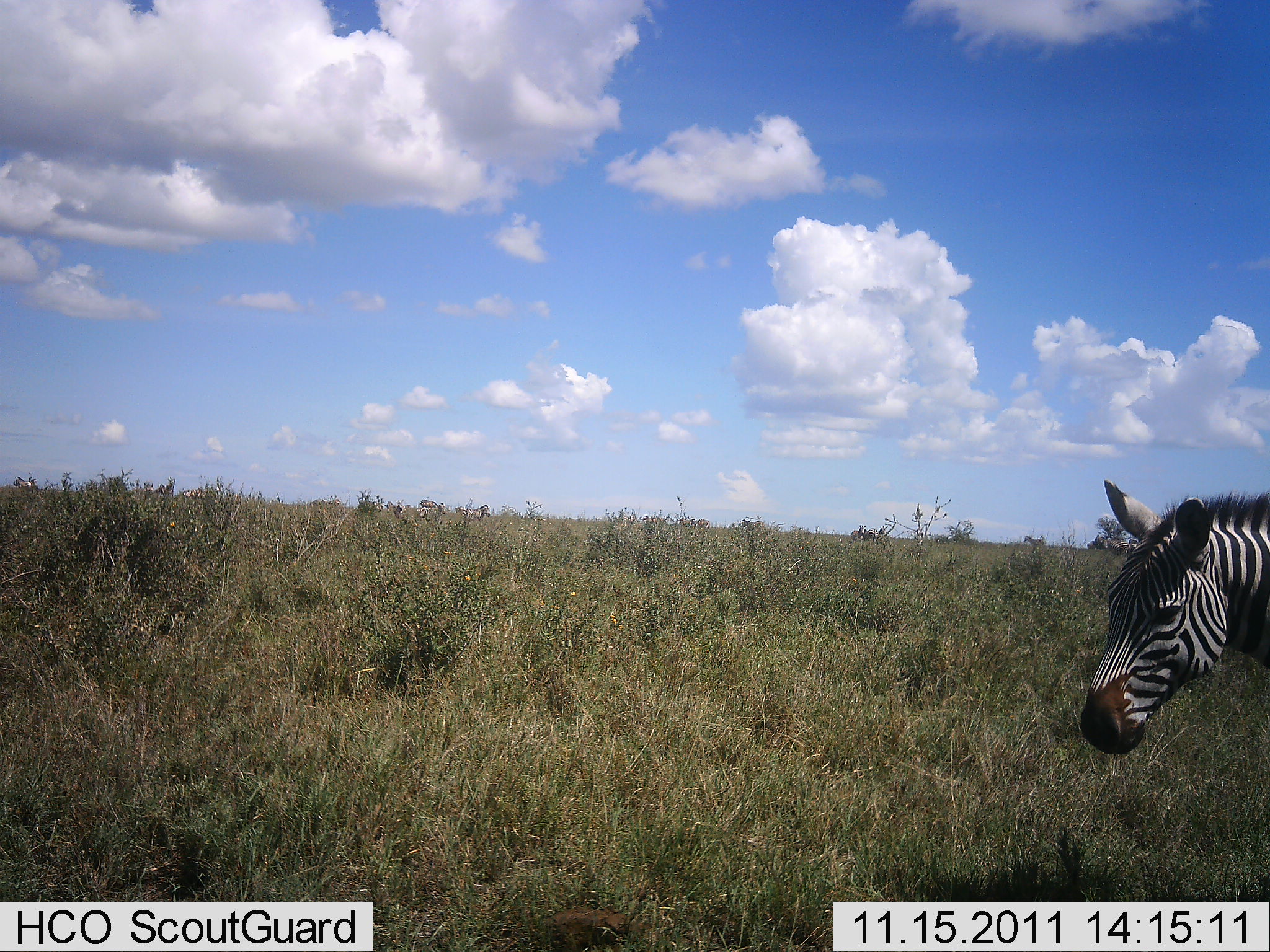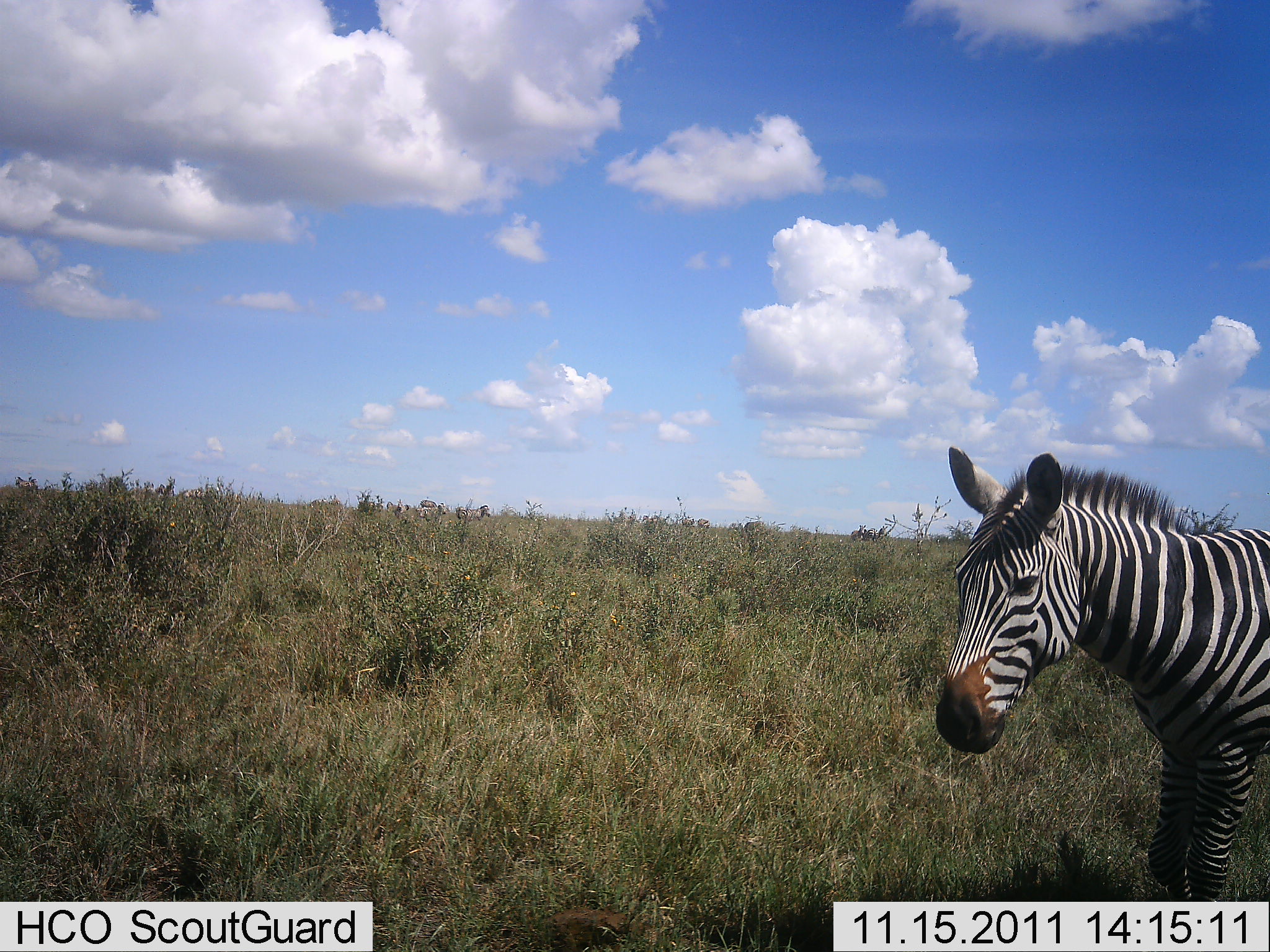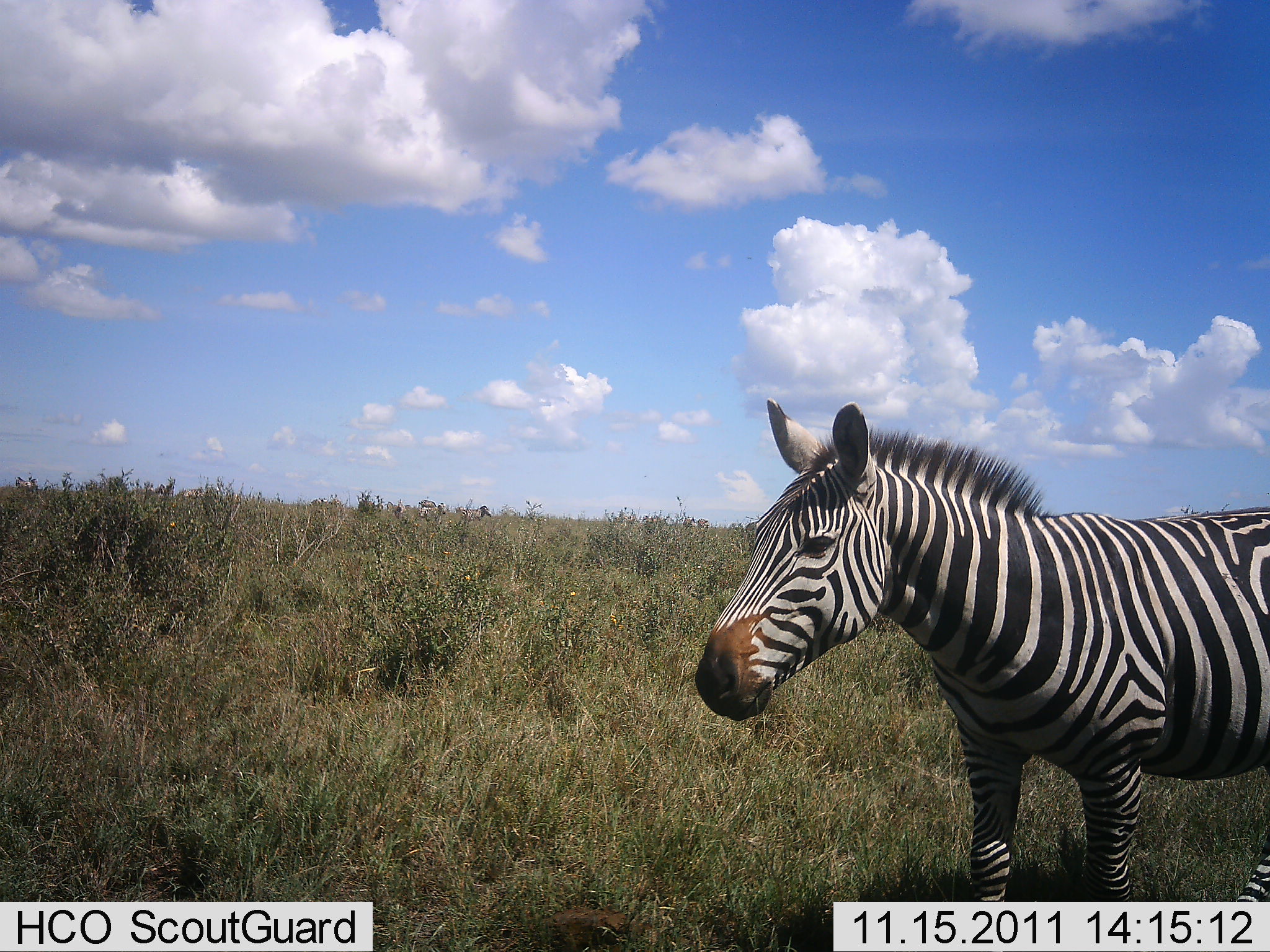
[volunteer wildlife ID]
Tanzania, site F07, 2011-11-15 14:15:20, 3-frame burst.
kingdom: Animalia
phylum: Chordata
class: Mammalia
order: Perissodactyla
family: Equidae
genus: Equus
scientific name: Equus quagga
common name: plains zebra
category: zebra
Zebra (plains zebra) (Equus quagga), count 1. Behavior (volunteer vote fractions): standing 25%, resting 0%, moving 83%, interacting 0%. Young present (vote fraction): 0%. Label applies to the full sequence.